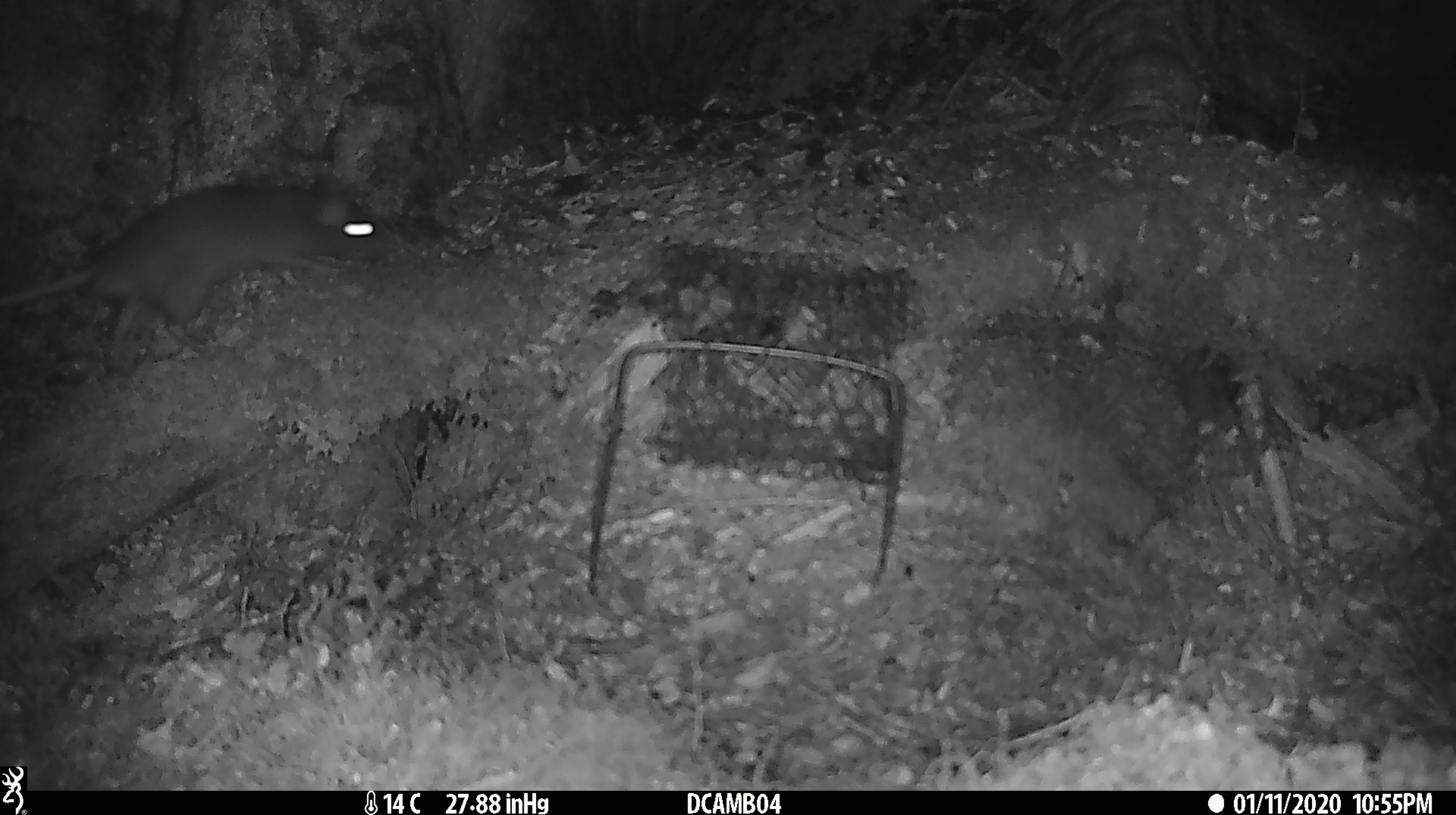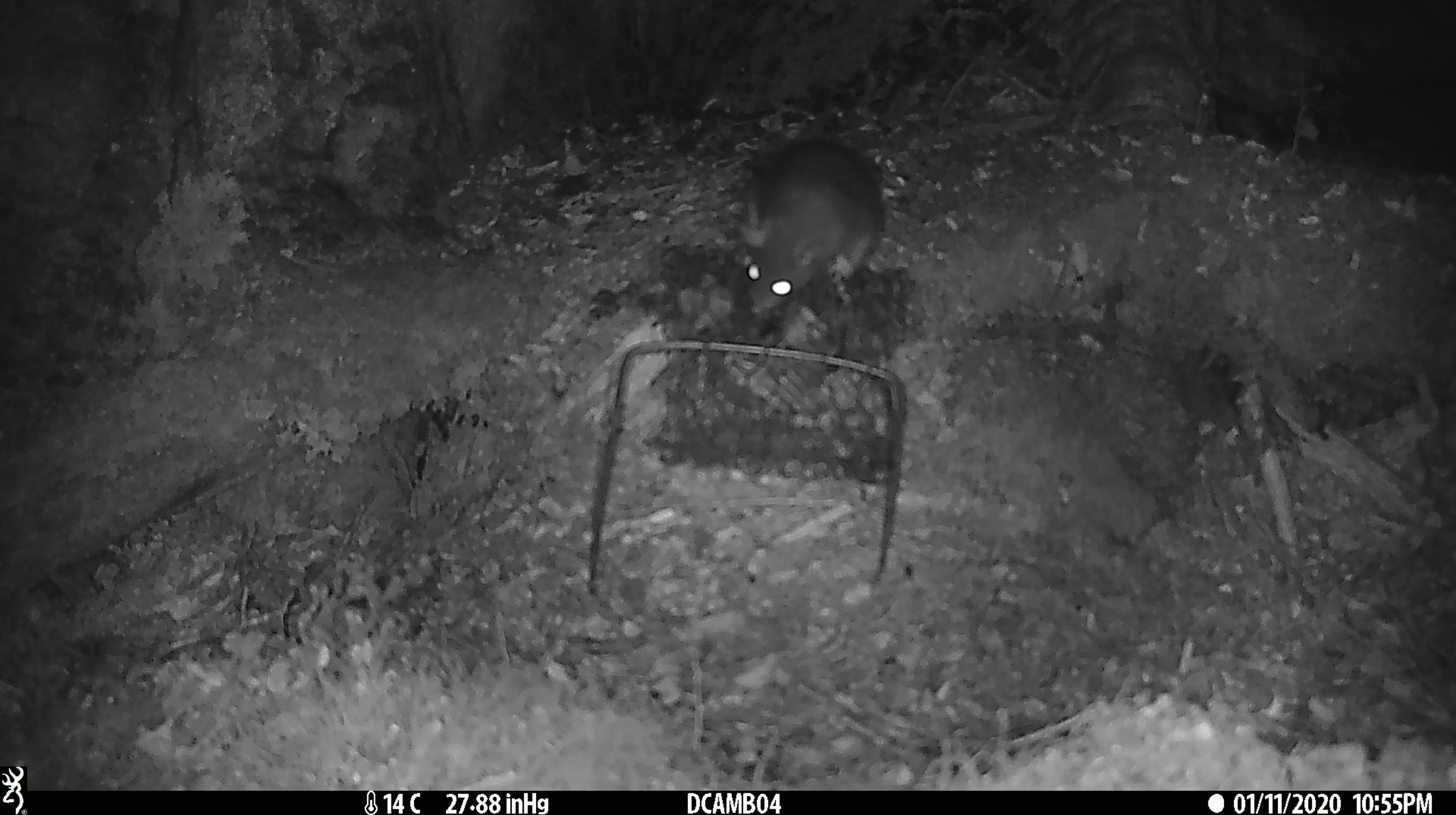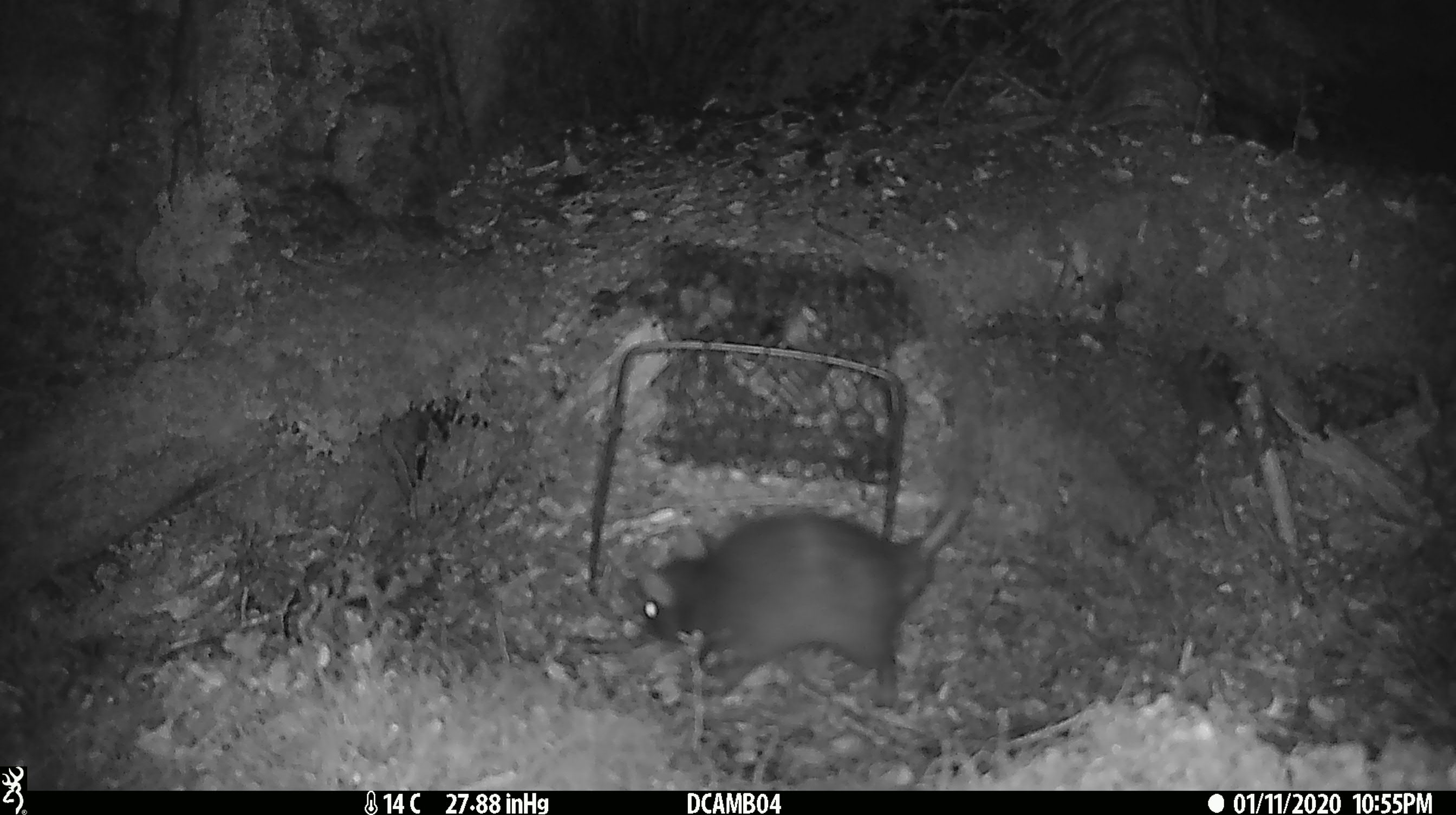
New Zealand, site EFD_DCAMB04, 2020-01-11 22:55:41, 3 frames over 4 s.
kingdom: Animalia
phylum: Chordata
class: Mammalia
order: Rodentia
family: Muridae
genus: Mus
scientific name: Mus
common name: mouse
Mouse (Mus).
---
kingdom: Animalia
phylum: Chordata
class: Mammalia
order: Rodentia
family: Muridae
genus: Rattus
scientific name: Rattus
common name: rat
Rat (Rattus).